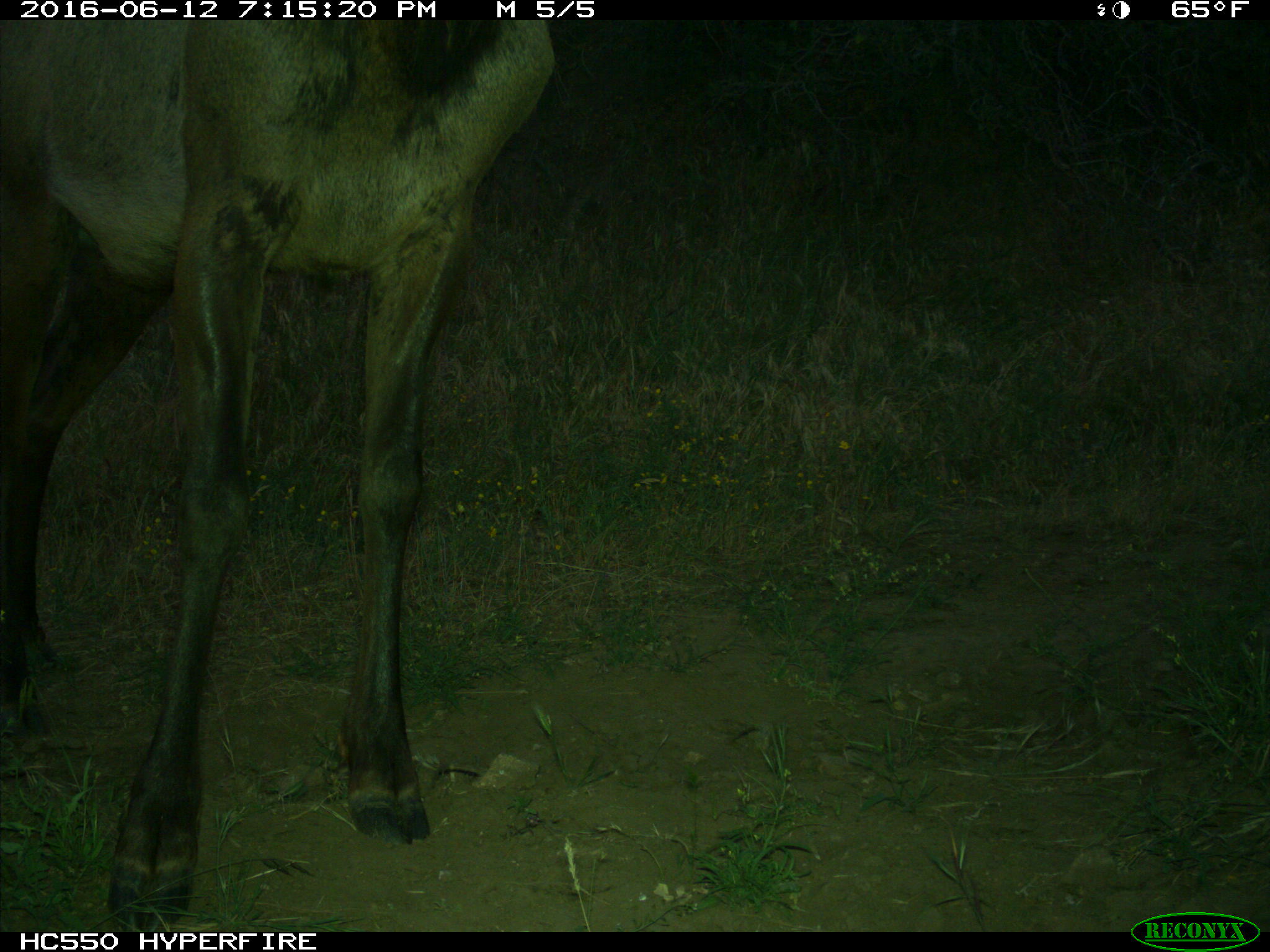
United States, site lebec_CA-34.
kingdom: Animalia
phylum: Chordata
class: Mammalia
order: Artiodactyla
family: Cervidae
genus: Cervus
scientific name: Cervus canadensis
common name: elk